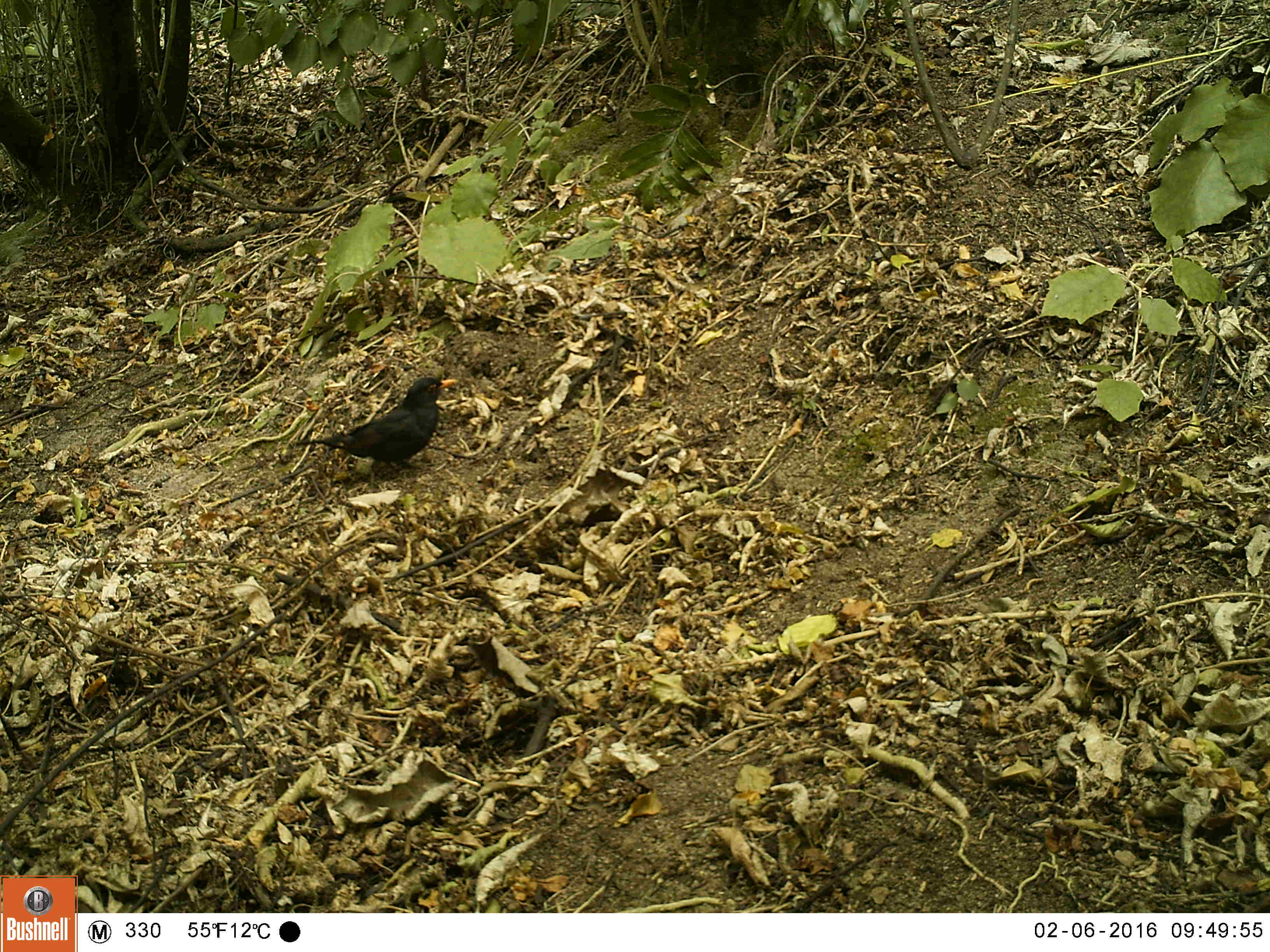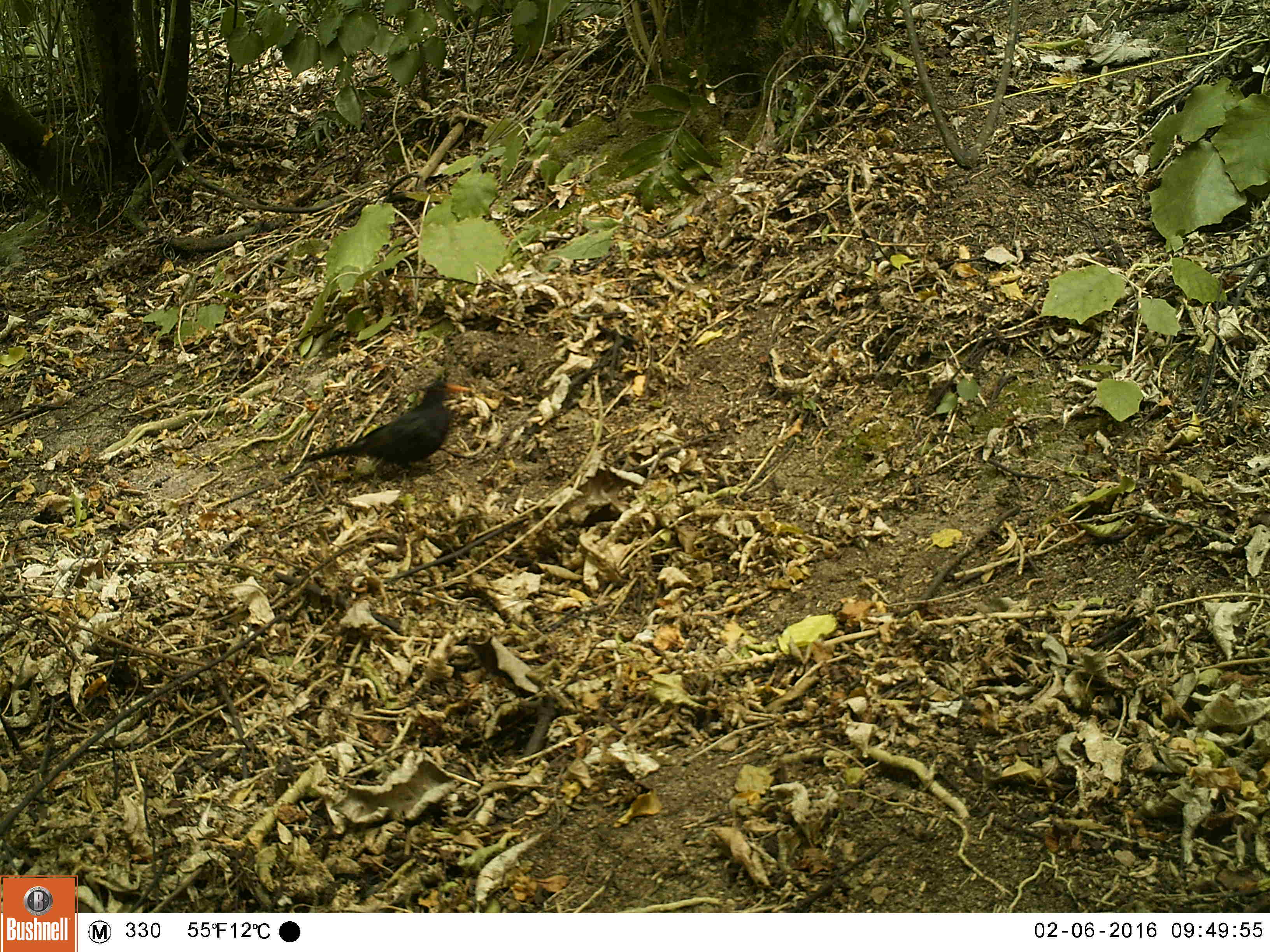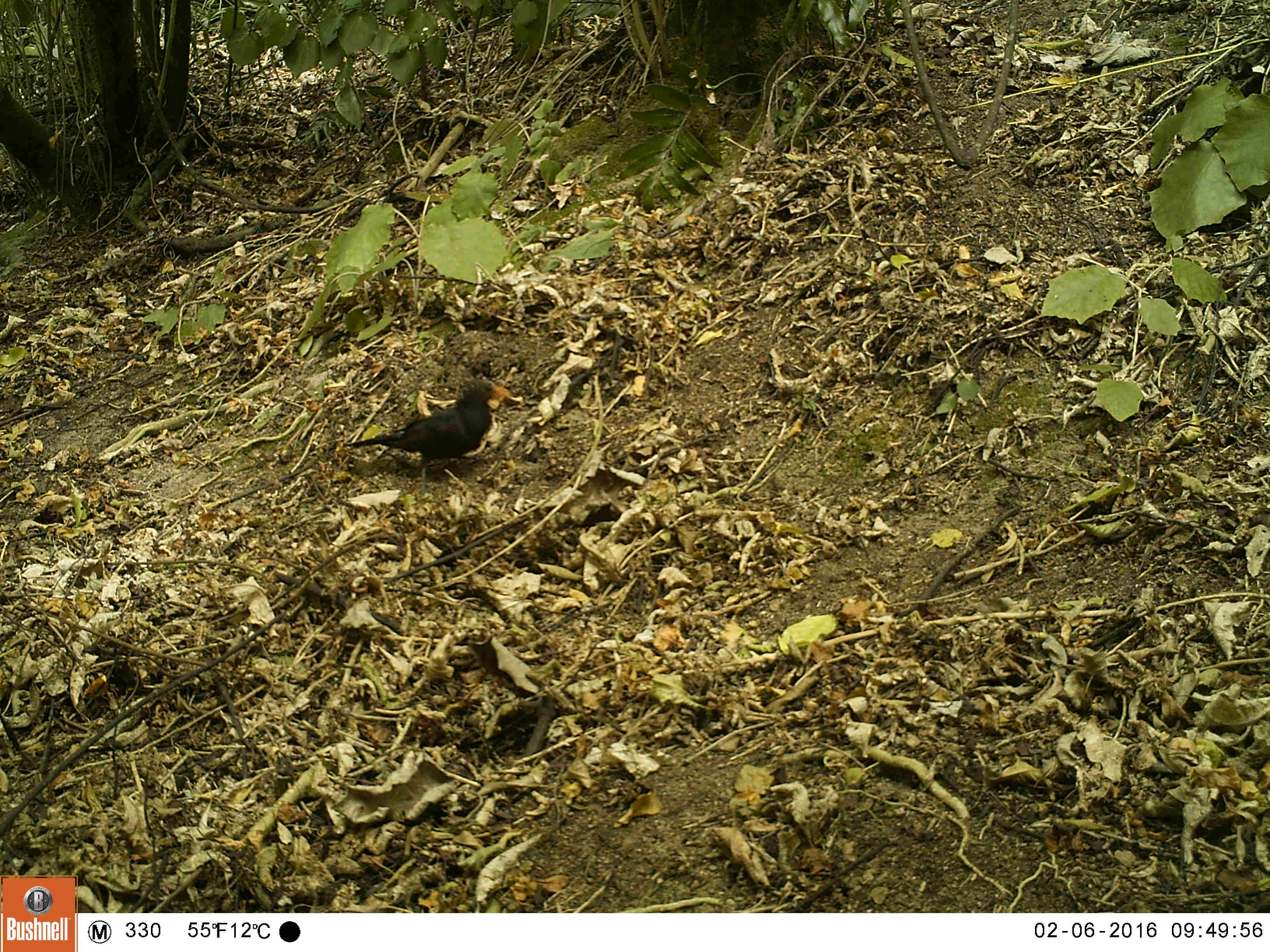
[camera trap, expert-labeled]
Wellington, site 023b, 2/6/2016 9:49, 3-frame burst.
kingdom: Animalia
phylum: Chordata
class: Aves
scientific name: Aves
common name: bird